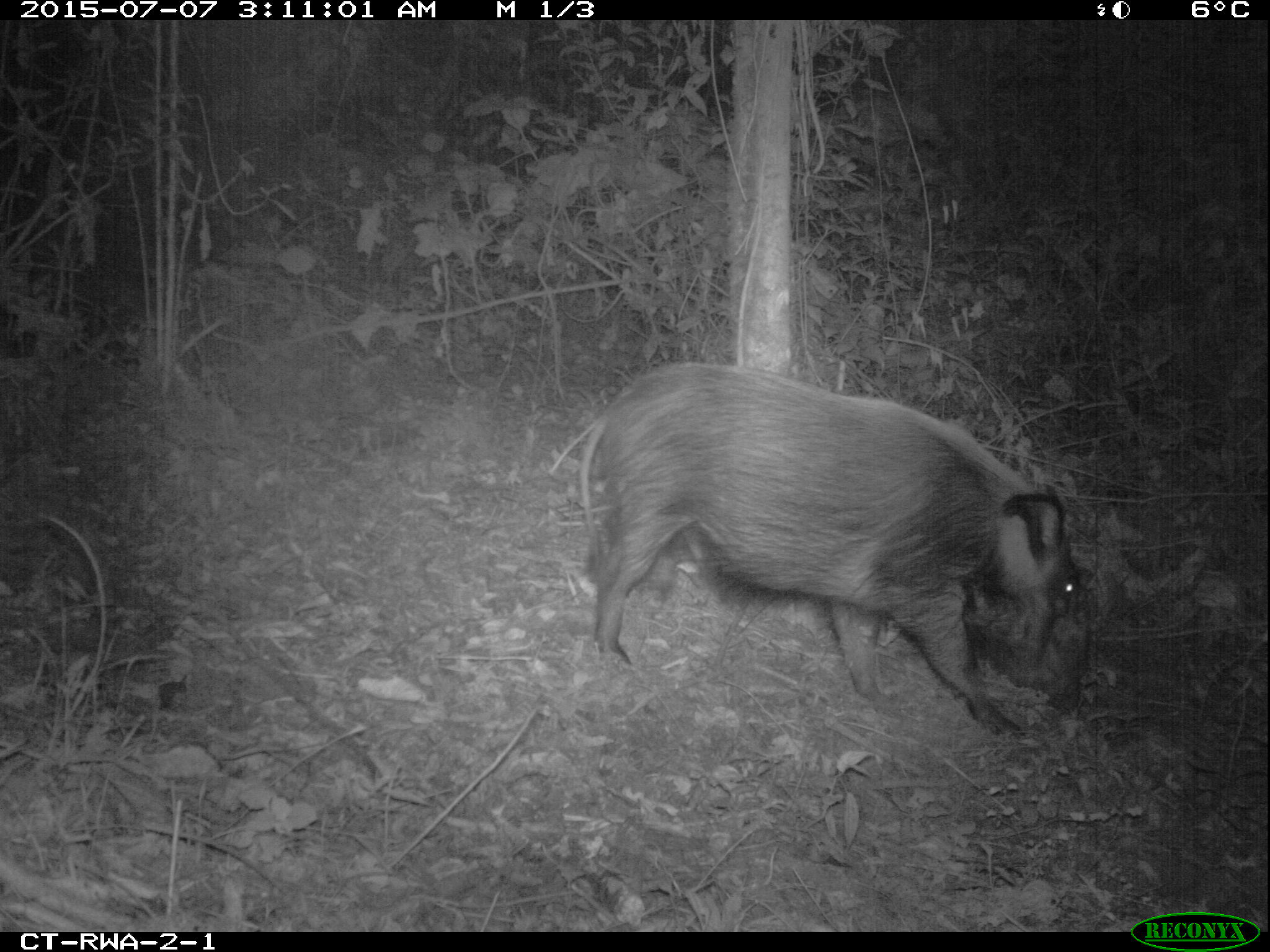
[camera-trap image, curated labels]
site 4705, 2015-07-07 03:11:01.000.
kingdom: Animalia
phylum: Chordata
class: Mammalia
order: Artiodactyla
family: Suidae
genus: Potamochoerus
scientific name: Potamochoerus larvatus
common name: bushpig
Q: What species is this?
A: Potamochoerus larvatus (bushpig).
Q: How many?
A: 1.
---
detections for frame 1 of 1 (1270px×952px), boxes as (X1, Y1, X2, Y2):
potamochoerus larvatus: (573, 356, 1096, 740)